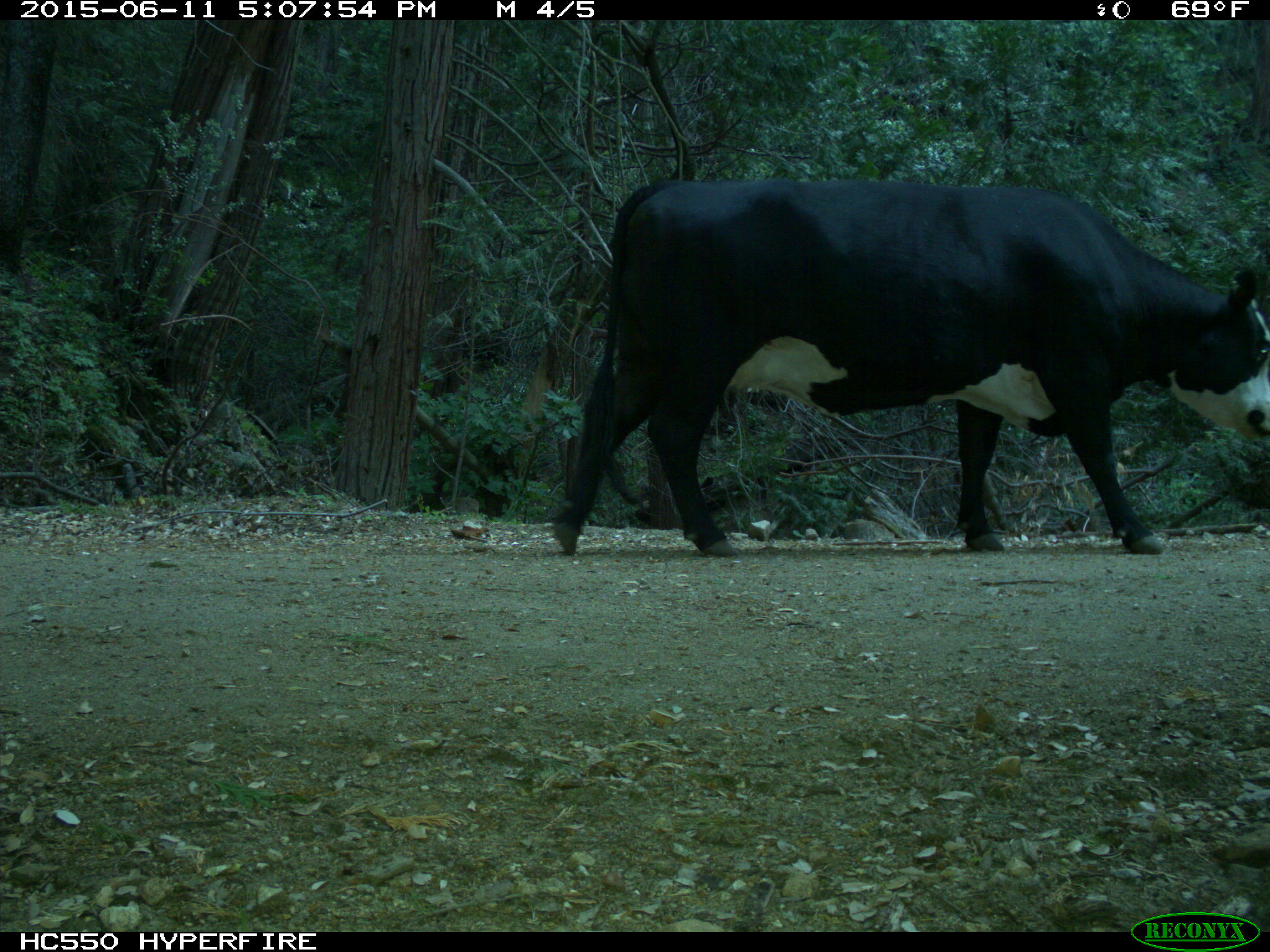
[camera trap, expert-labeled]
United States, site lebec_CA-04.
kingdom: Animalia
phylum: Chordata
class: Mammalia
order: Artiodactyla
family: Bovidae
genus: Bos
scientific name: Bos taurus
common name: domestic cow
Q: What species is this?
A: Bos taurus (domestic cow).